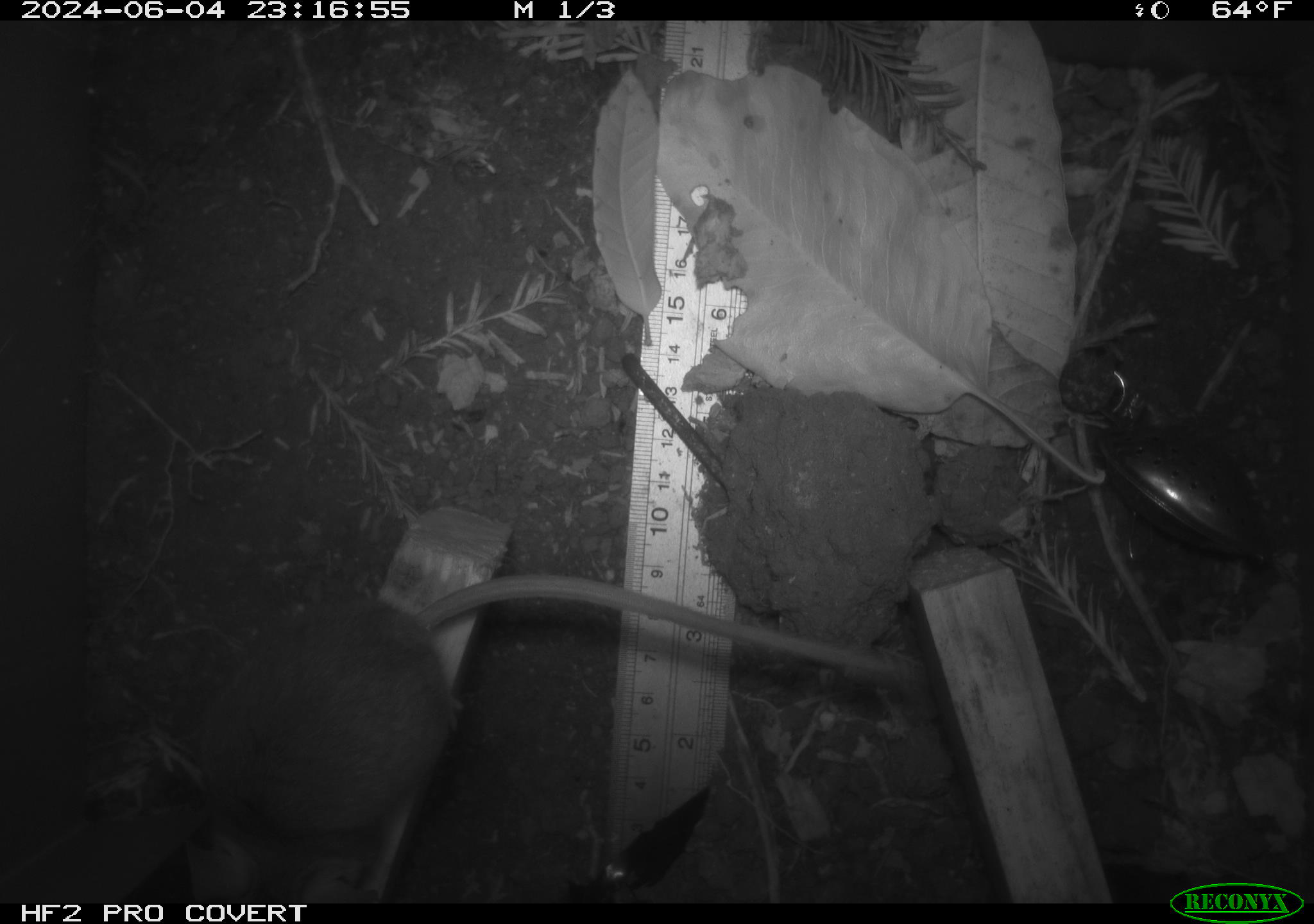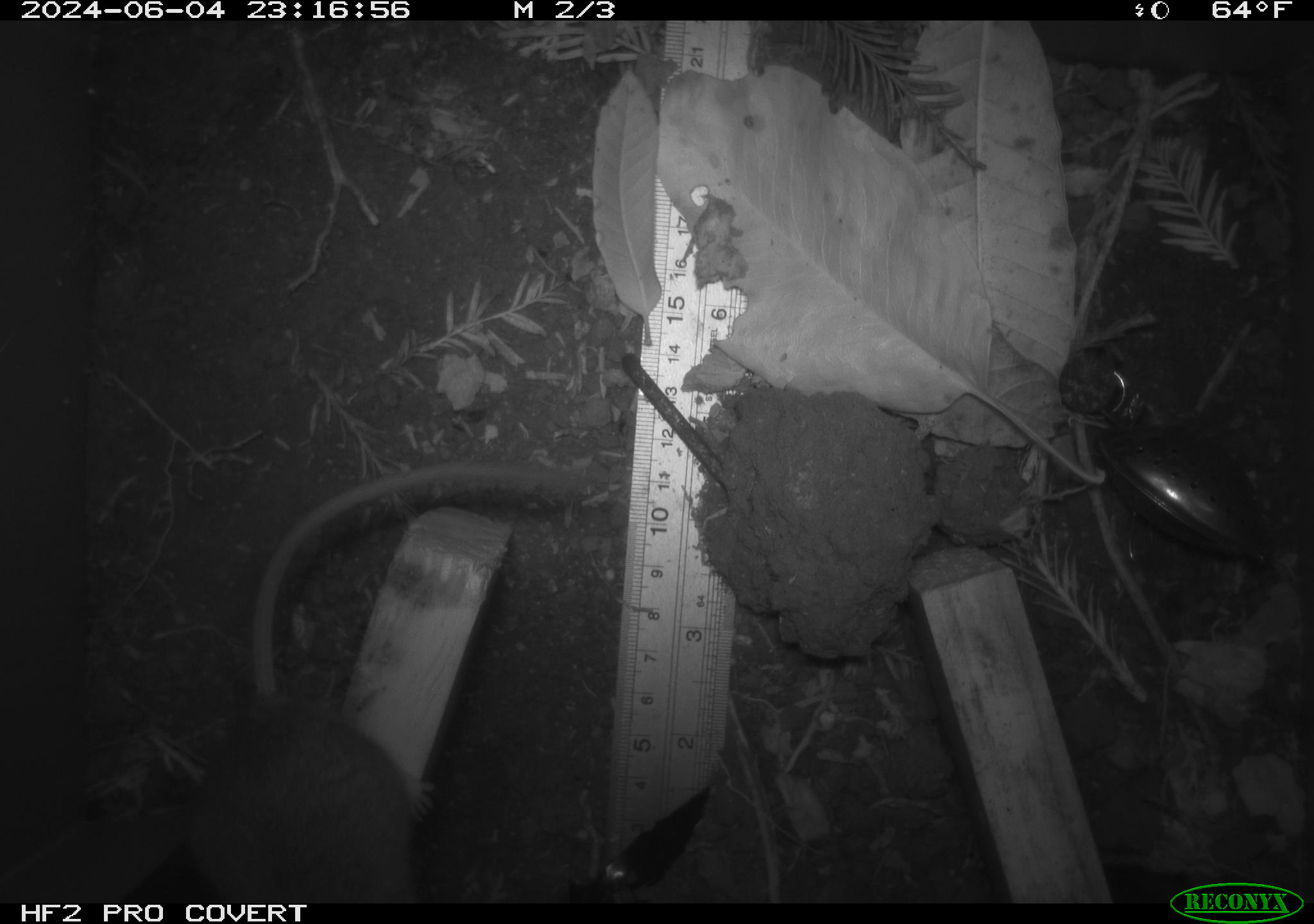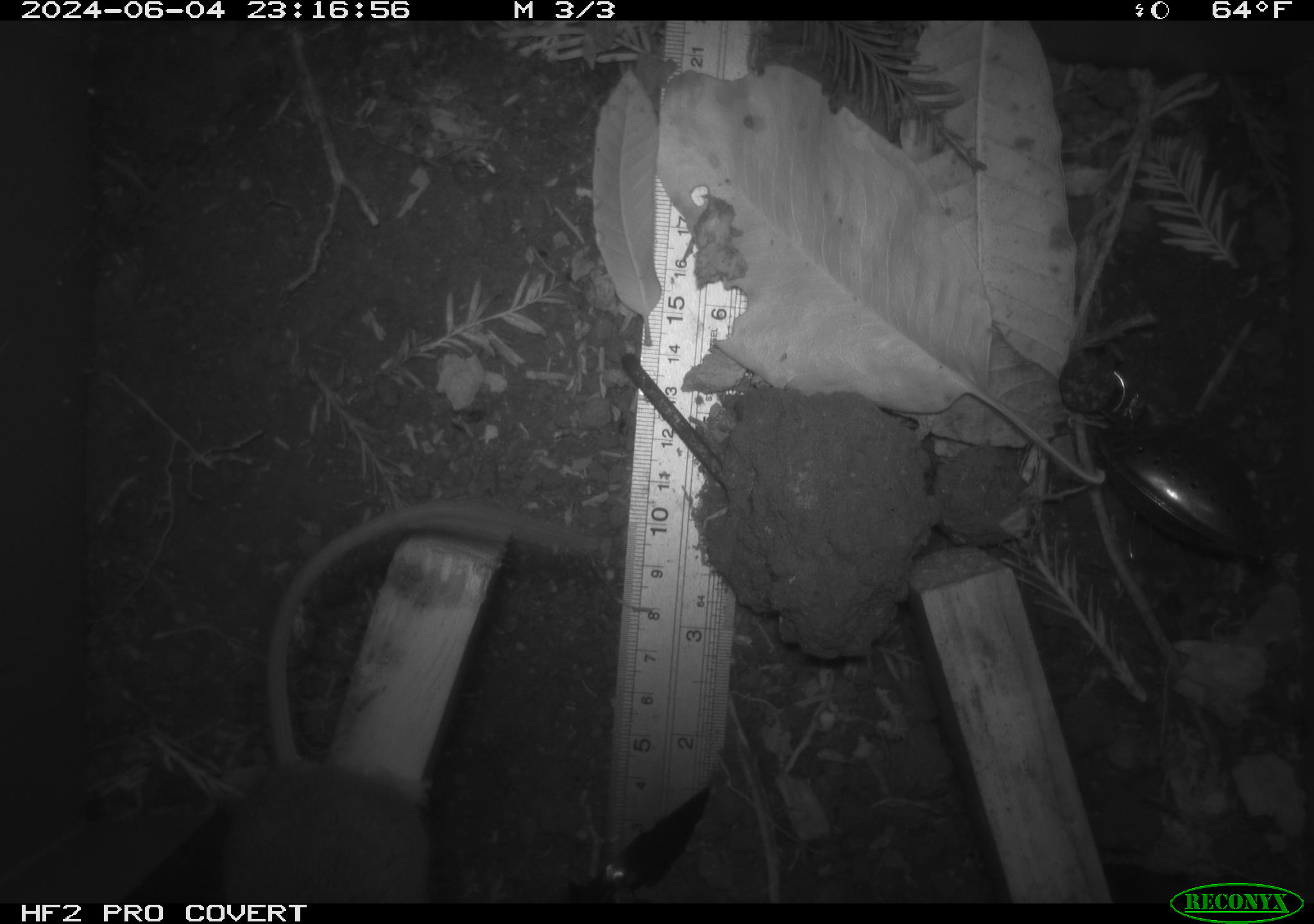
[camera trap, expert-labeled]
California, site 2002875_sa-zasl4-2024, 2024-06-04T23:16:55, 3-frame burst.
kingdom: Animalia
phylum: Chordata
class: Mammalia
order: Rodentia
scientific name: Rodentia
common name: mouse species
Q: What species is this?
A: Mouse species (Rodentia).